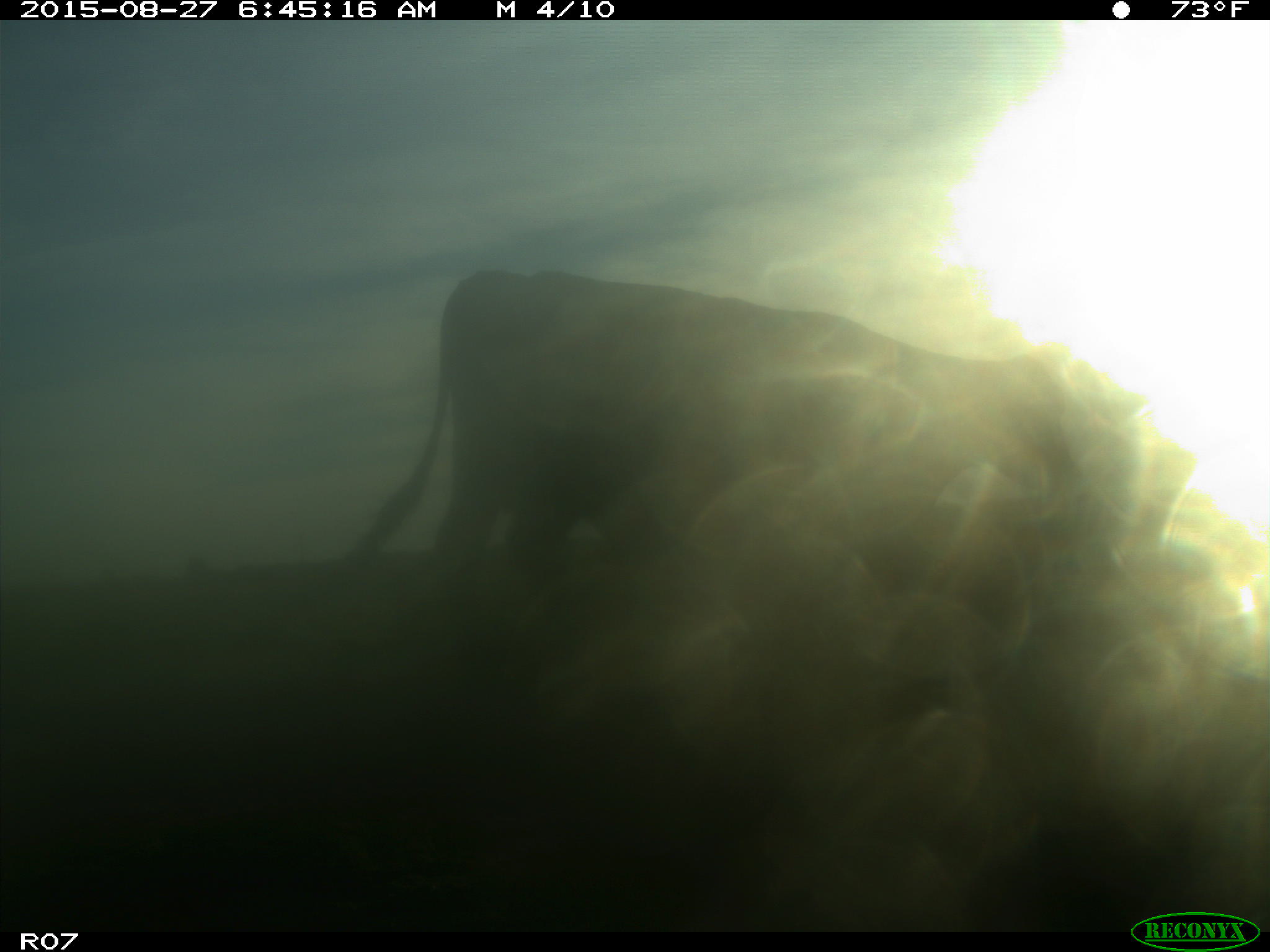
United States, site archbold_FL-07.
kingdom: Animalia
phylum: Chordata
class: Mammalia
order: Artiodactyla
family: Bovidae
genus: Bos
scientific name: Bos taurus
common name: domestic cow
Bos taurus (domestic cow).